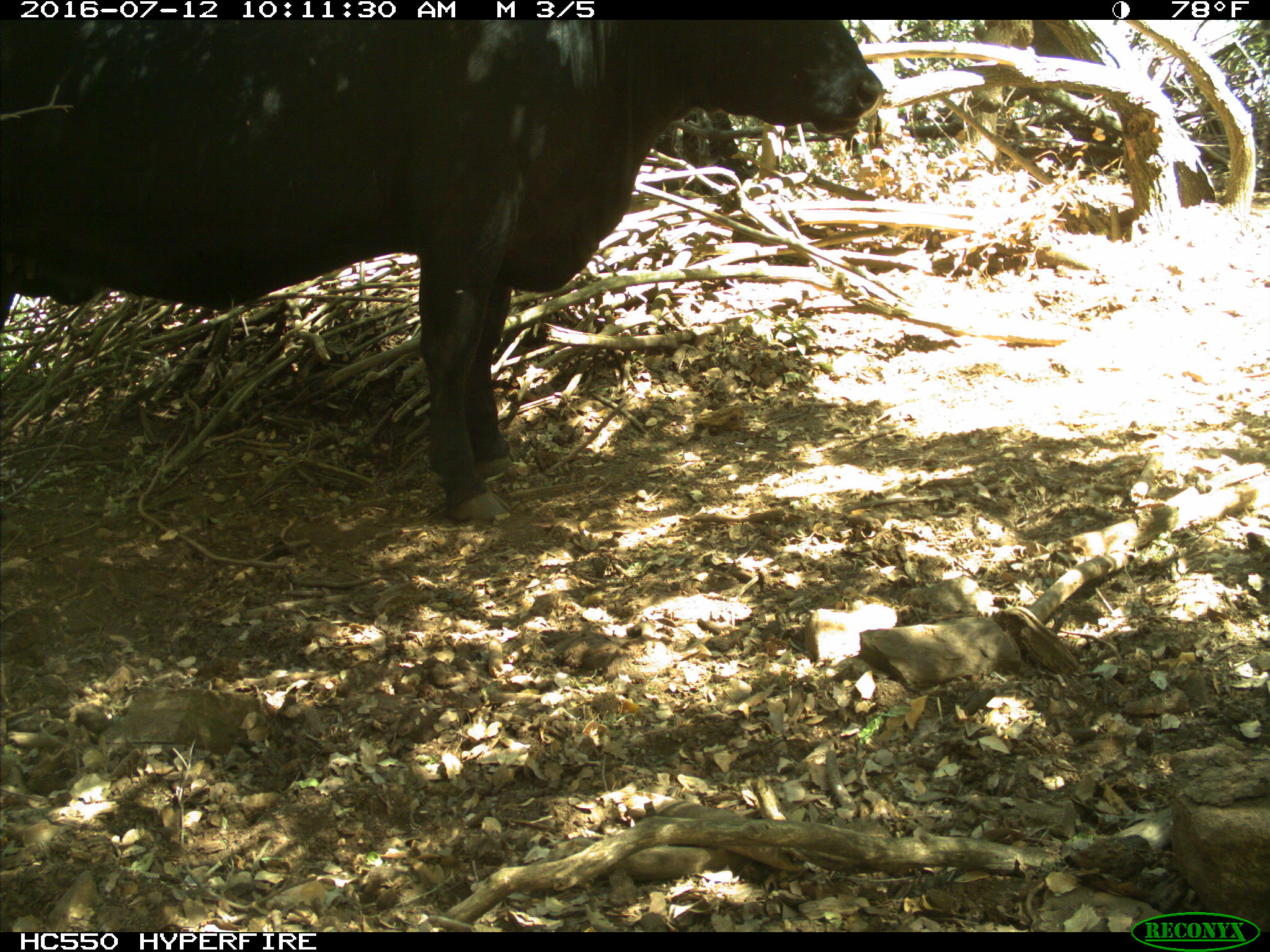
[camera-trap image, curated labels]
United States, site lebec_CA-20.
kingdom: Animalia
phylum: Chordata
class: Mammalia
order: Artiodactyla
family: Bovidae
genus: Bos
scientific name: Bos taurus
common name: domestic cow